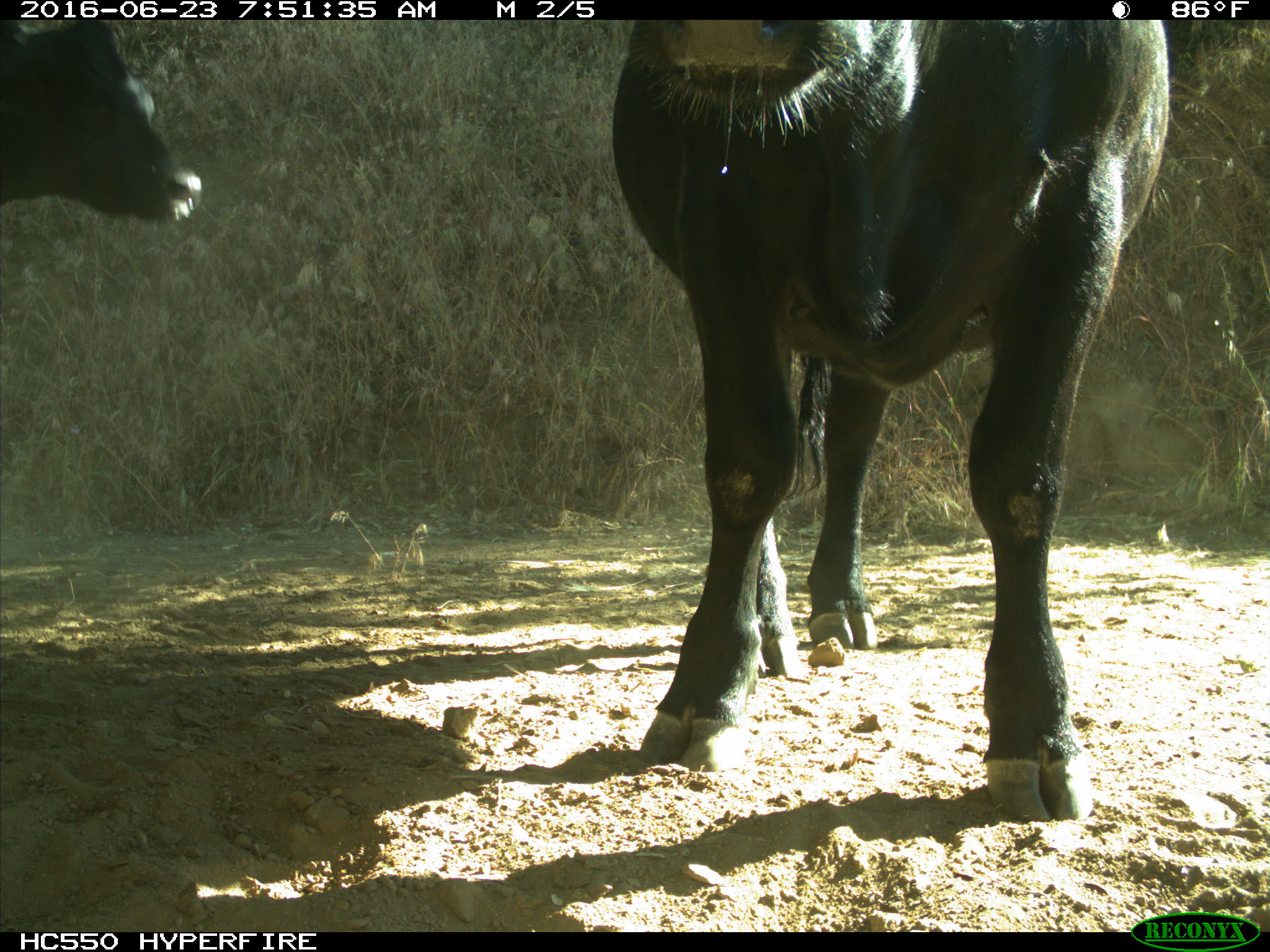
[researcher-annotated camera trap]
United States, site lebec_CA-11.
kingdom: Animalia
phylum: Chordata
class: Mammalia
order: Artiodactyla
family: Bovidae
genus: Bos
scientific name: Bos taurus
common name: domestic cow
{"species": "Bos taurus (domestic cow)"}